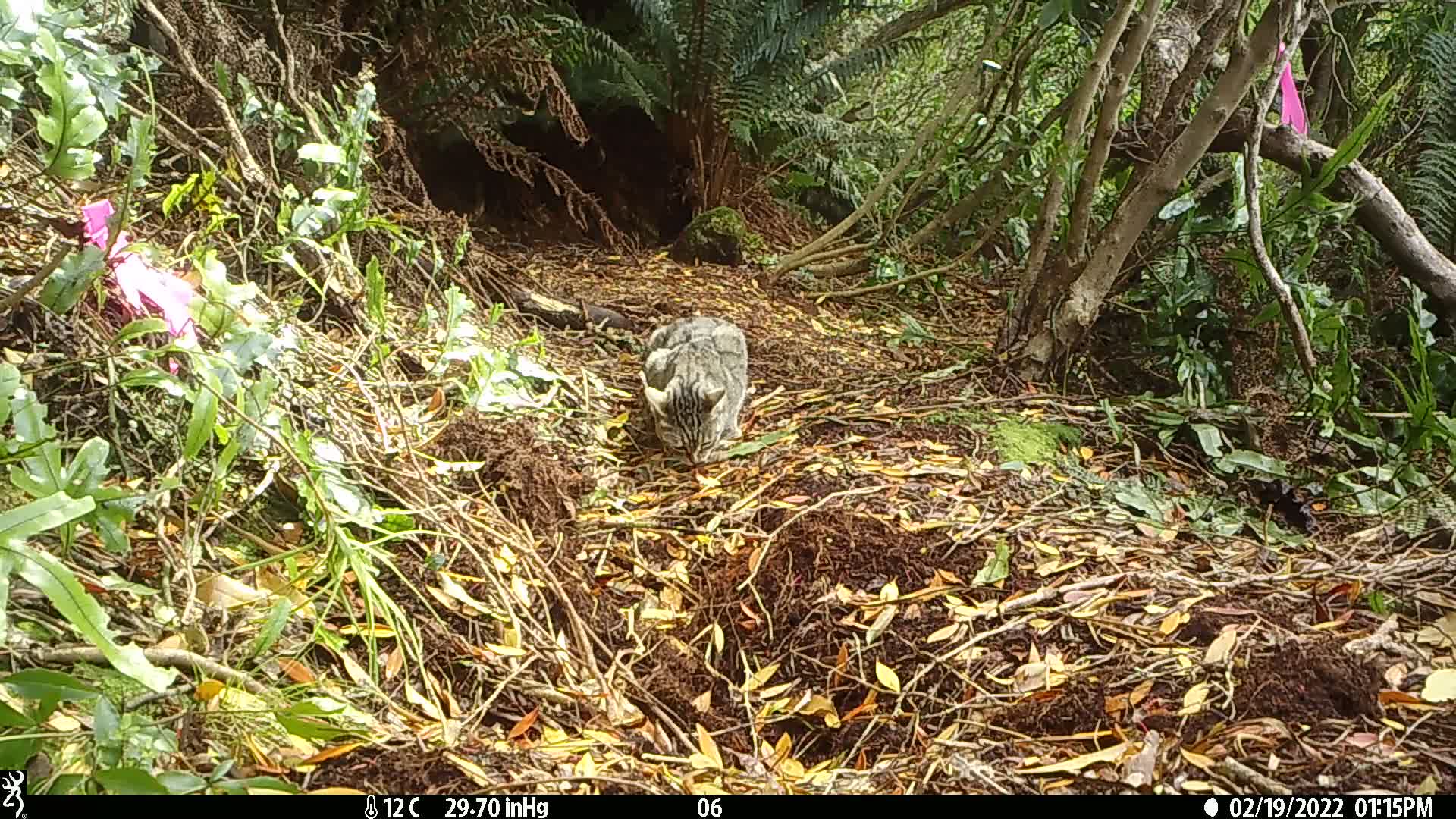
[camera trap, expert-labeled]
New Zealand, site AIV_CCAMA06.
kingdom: Animalia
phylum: Chordata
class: Mammalia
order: Carnivora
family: Felidae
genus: Felis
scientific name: Felis catus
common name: domestic cat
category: cat